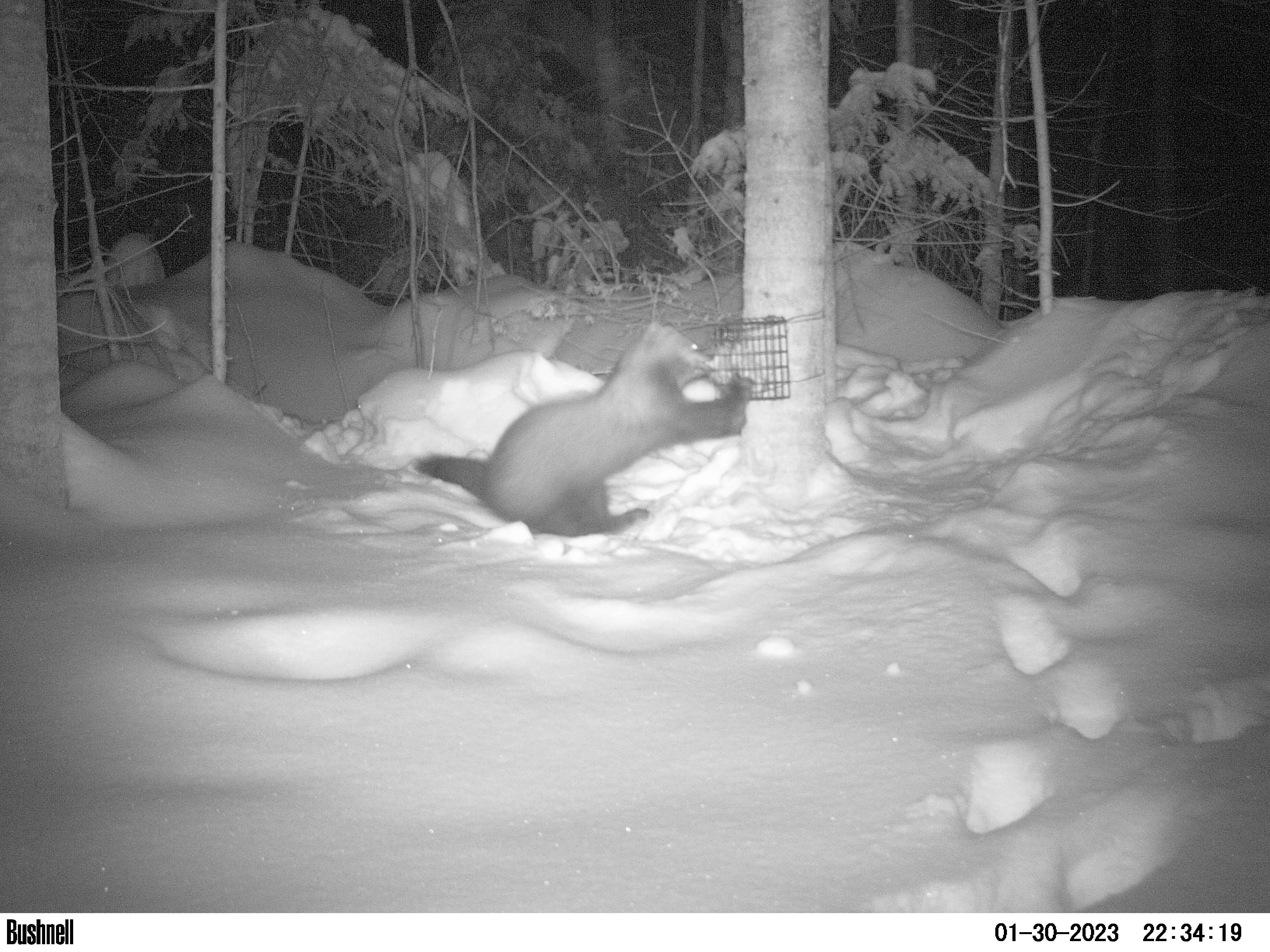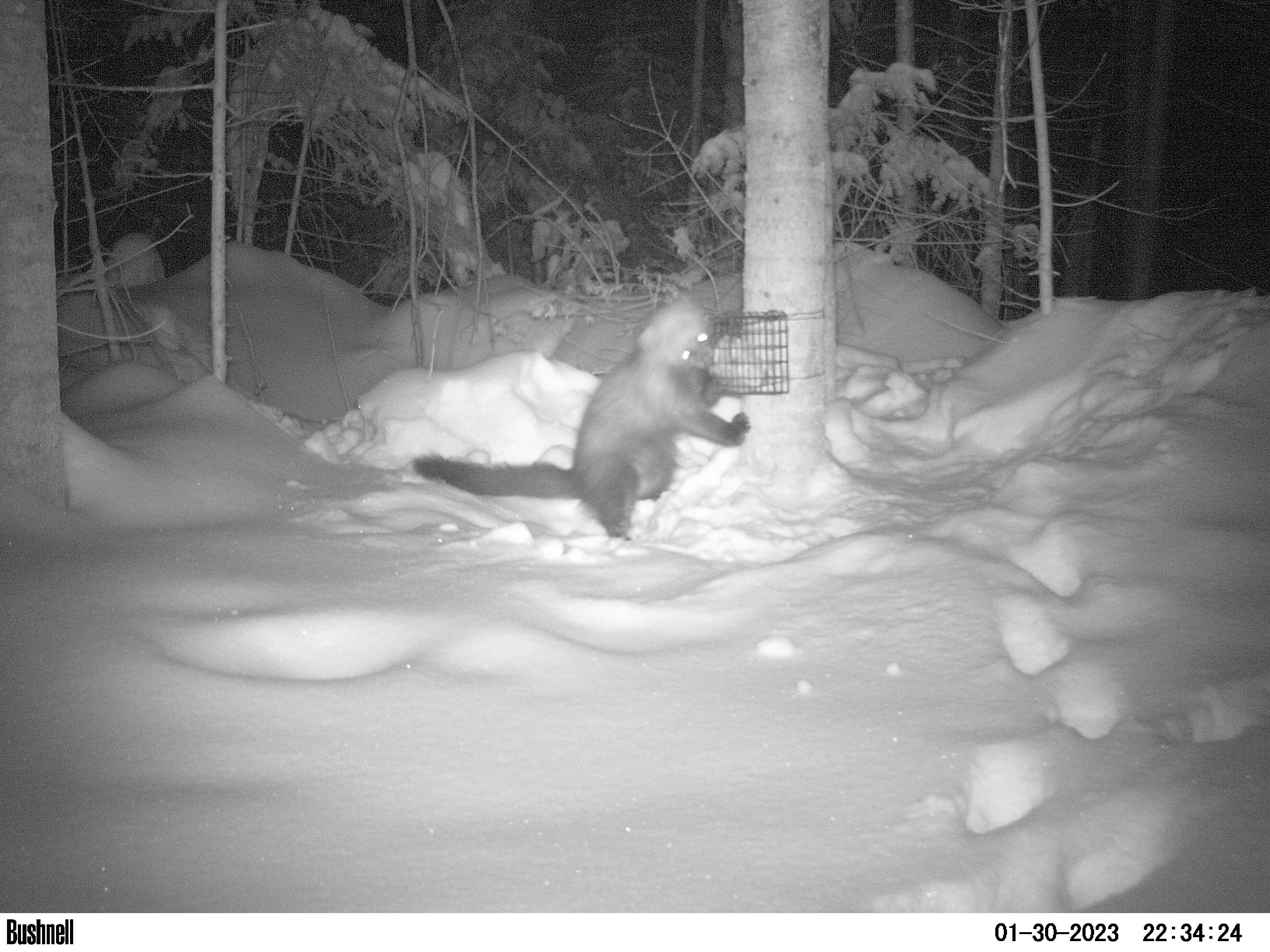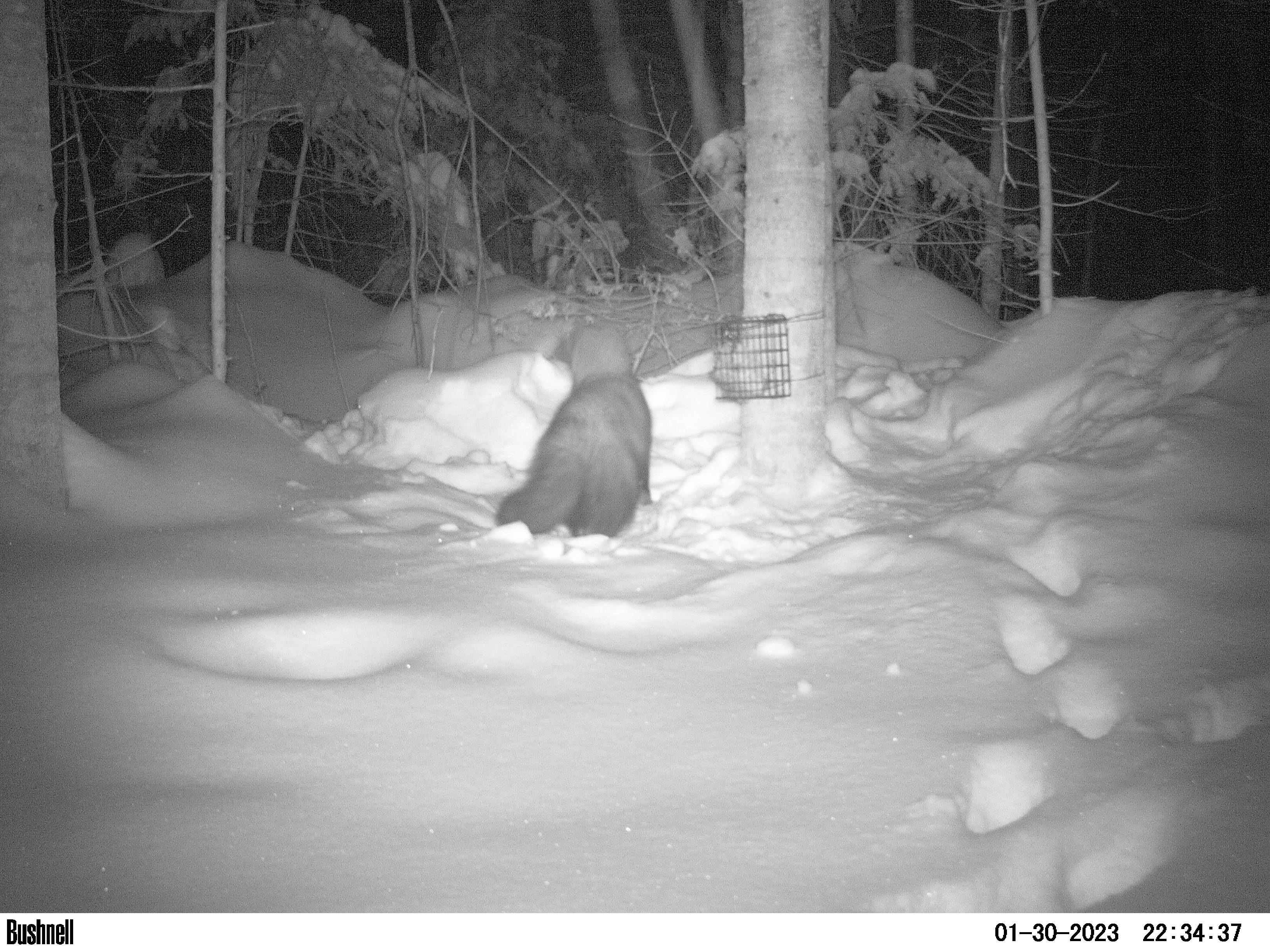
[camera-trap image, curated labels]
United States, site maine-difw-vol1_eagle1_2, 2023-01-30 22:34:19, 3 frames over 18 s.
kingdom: Animalia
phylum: Chordata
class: Mammalia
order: Carnivora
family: Mustelidae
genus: Pekania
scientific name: Pekania pennanti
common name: fisher